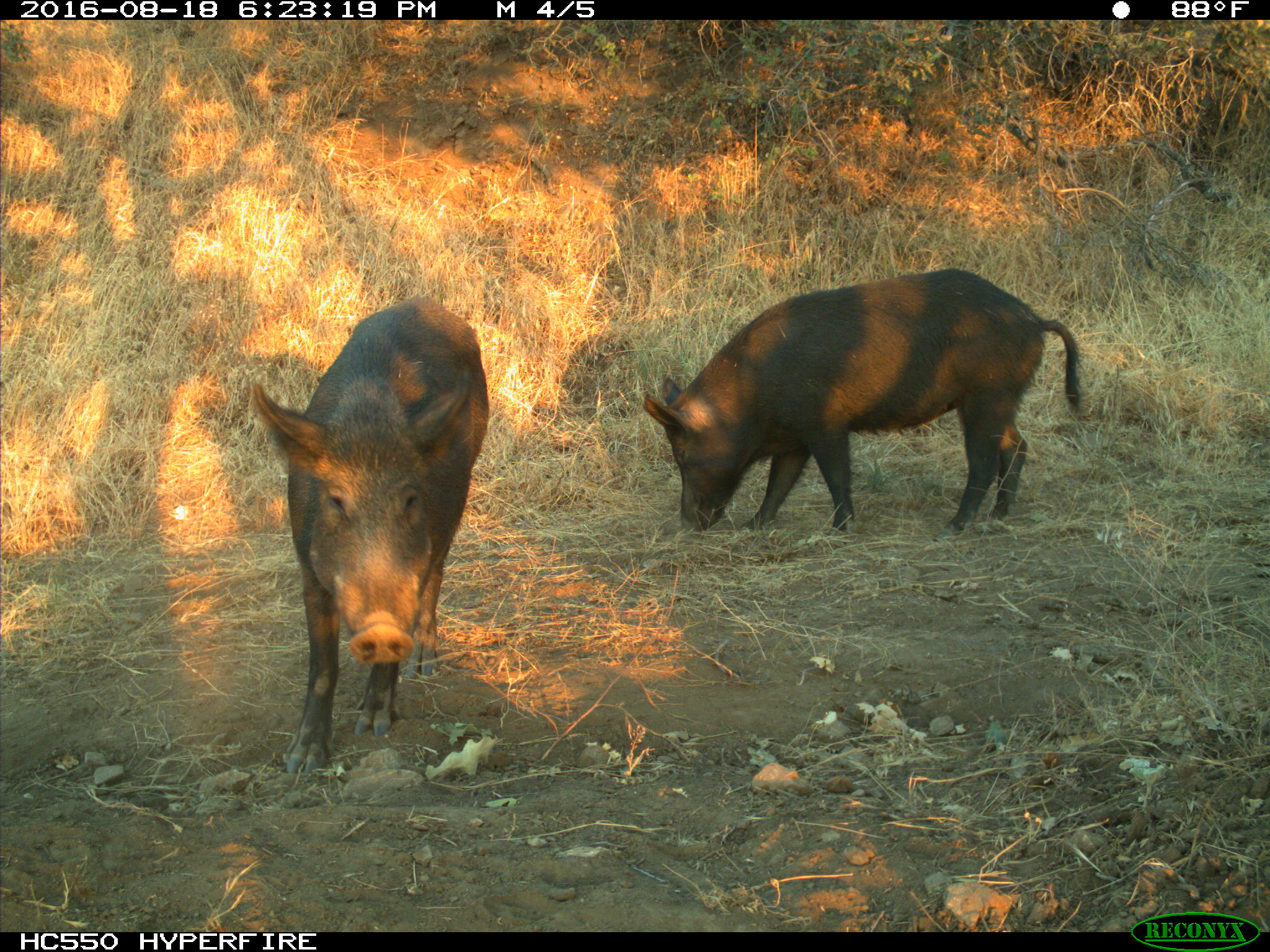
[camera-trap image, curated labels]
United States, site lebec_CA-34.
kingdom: Animalia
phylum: Chordata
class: Mammalia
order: Artiodactyla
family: Suidae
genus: Sus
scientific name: Sus scrofa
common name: wild boar